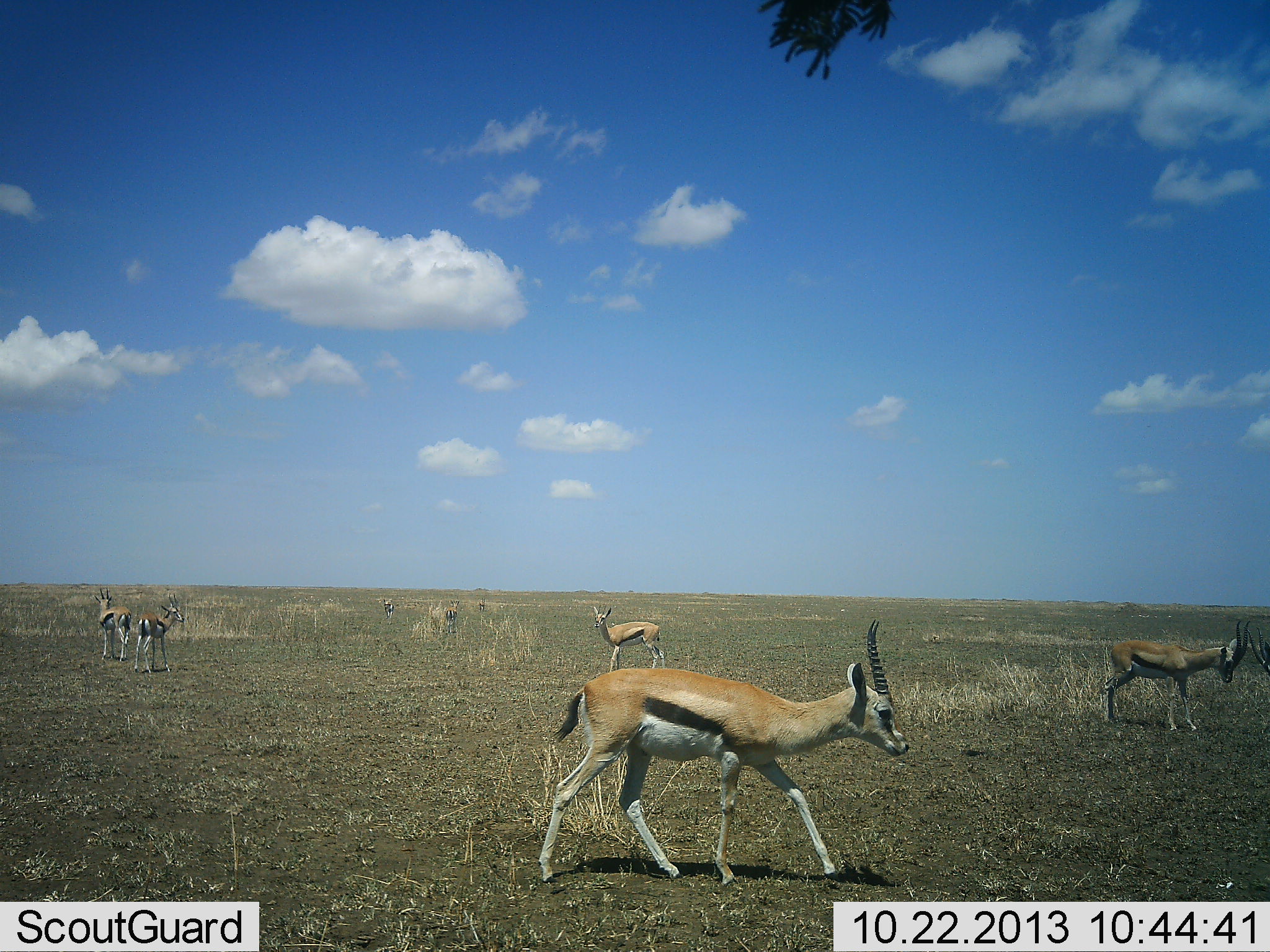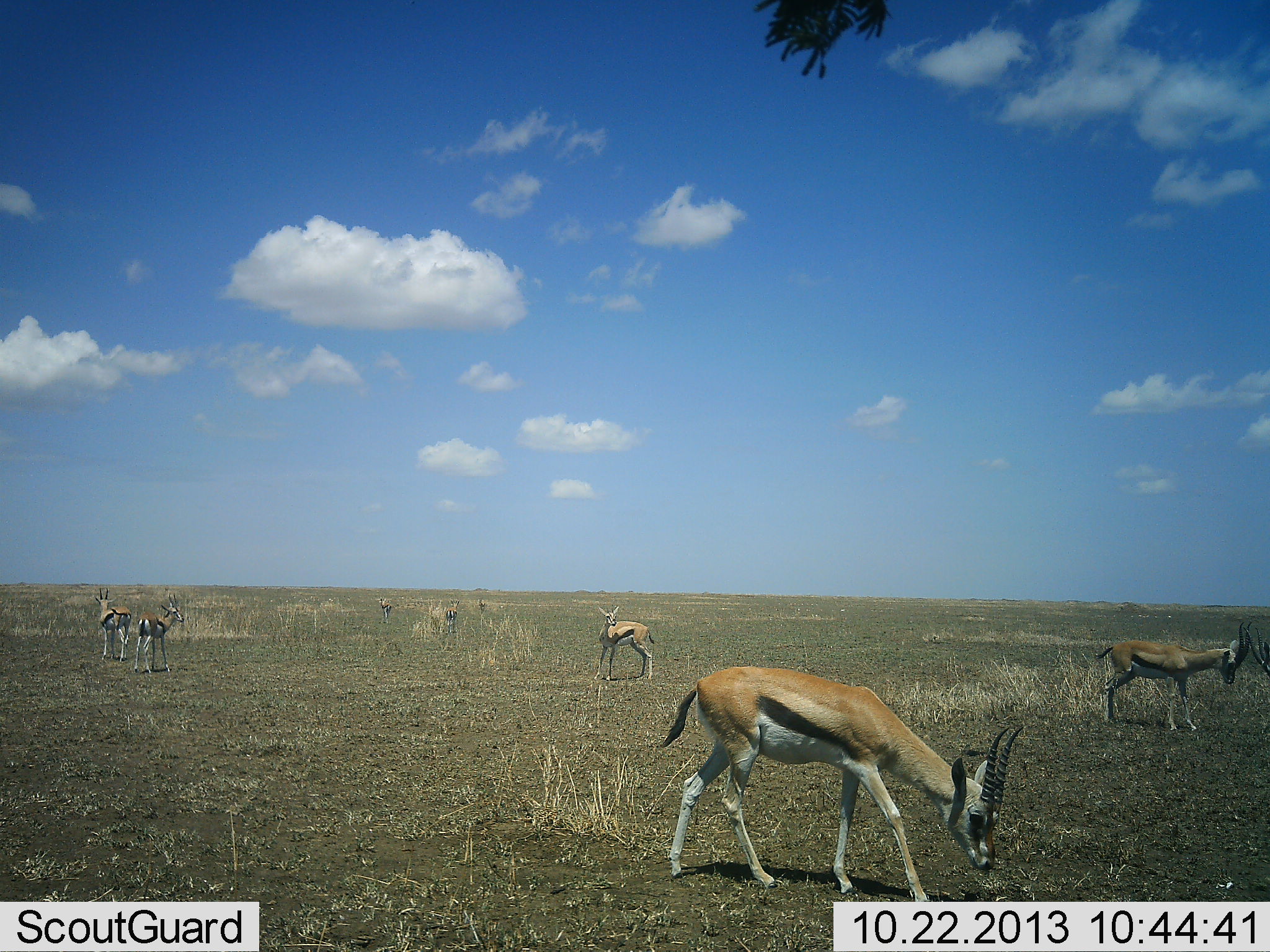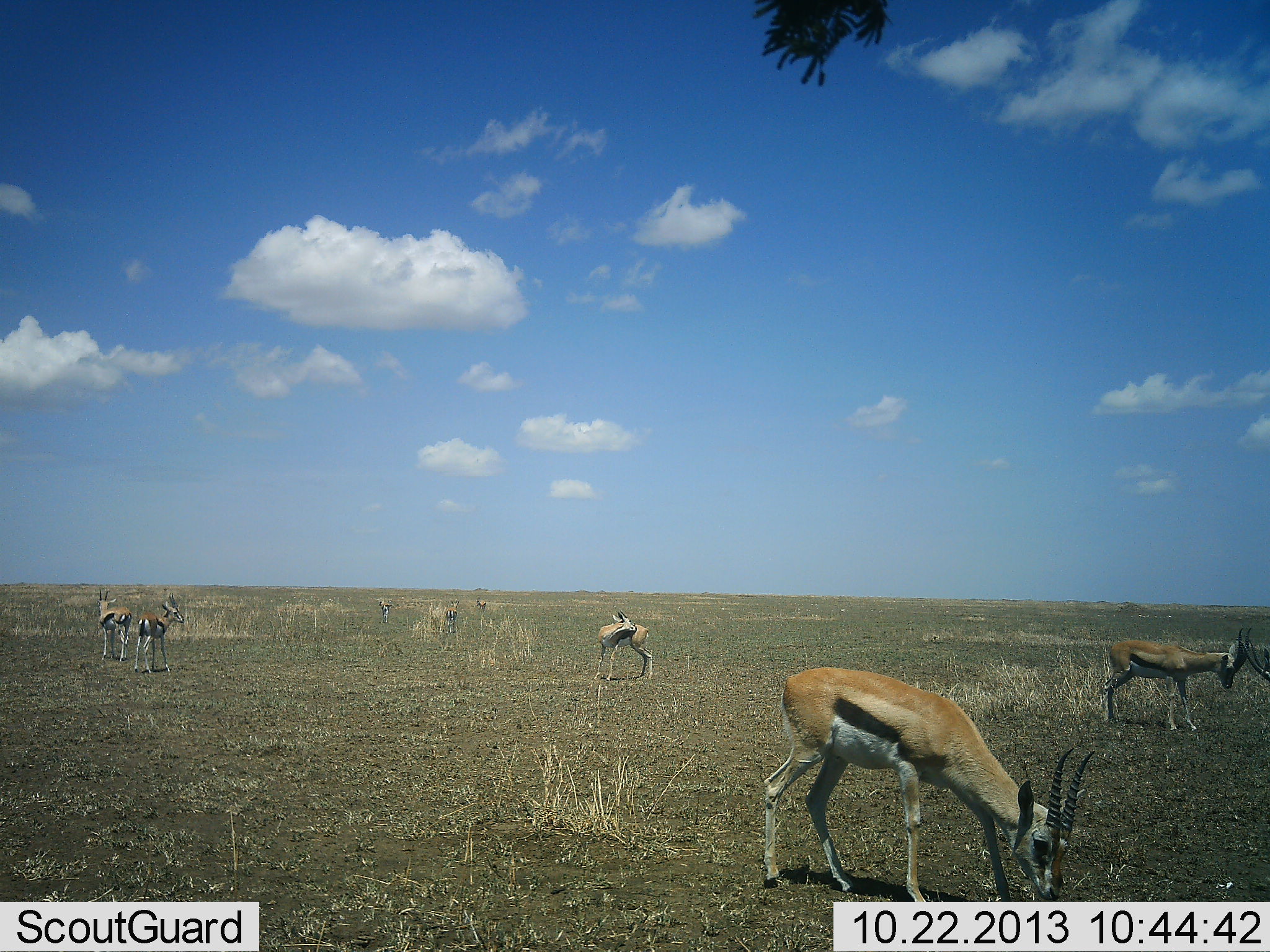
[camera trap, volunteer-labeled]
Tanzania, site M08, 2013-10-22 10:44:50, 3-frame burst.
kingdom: Animalia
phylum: Chordata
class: Mammalia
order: Artiodactyla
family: Bovidae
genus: Eudorcas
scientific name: Eudorcas thomsonii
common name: thomson's gazelle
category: gazellethomsons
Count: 8.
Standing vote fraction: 87%.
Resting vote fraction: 0%.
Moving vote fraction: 40%.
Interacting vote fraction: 33%.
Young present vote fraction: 0%.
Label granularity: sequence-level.